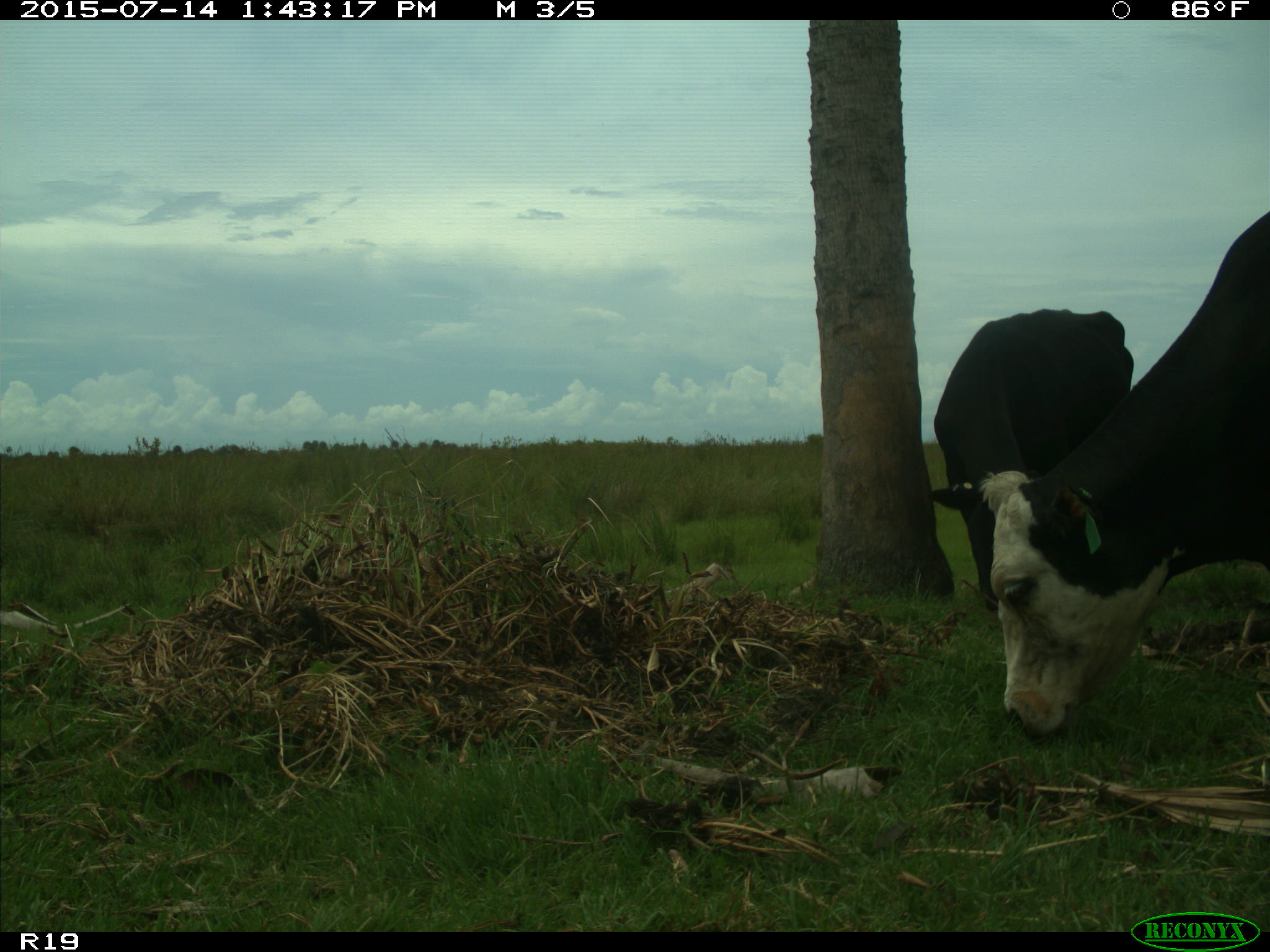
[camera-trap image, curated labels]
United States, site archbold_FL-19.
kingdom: Animalia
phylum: Chordata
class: Mammalia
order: Artiodactyla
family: Bovidae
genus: Bos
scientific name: Bos taurus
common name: domestic cow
Bos taurus (domestic cow).